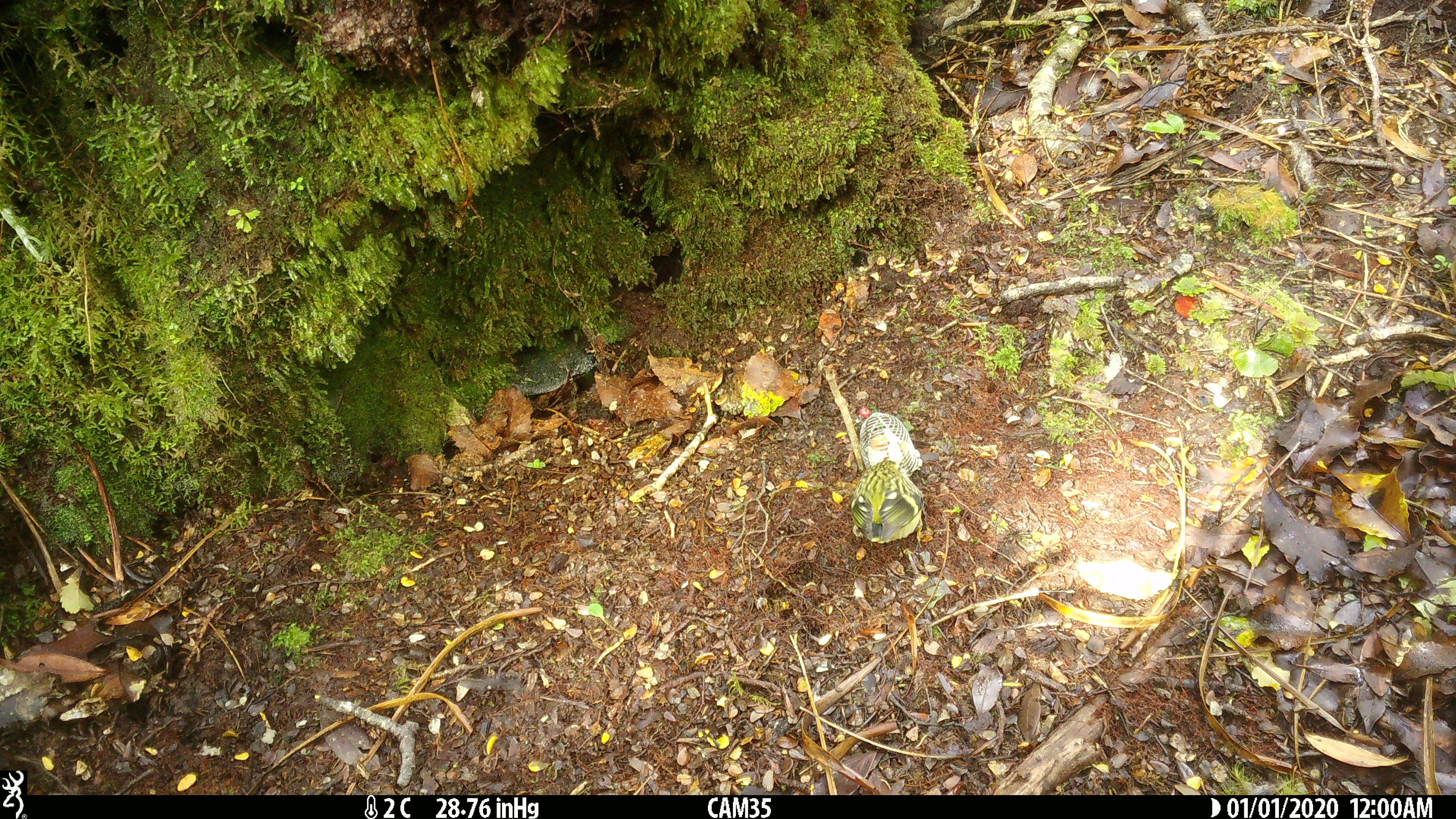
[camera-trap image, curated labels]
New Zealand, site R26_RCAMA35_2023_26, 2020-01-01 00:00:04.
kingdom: Animalia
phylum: Chordata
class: Aves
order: Passeriformes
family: Acanthisittidae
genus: Acanthisitta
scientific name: Acanthisitta chloris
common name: rifleman